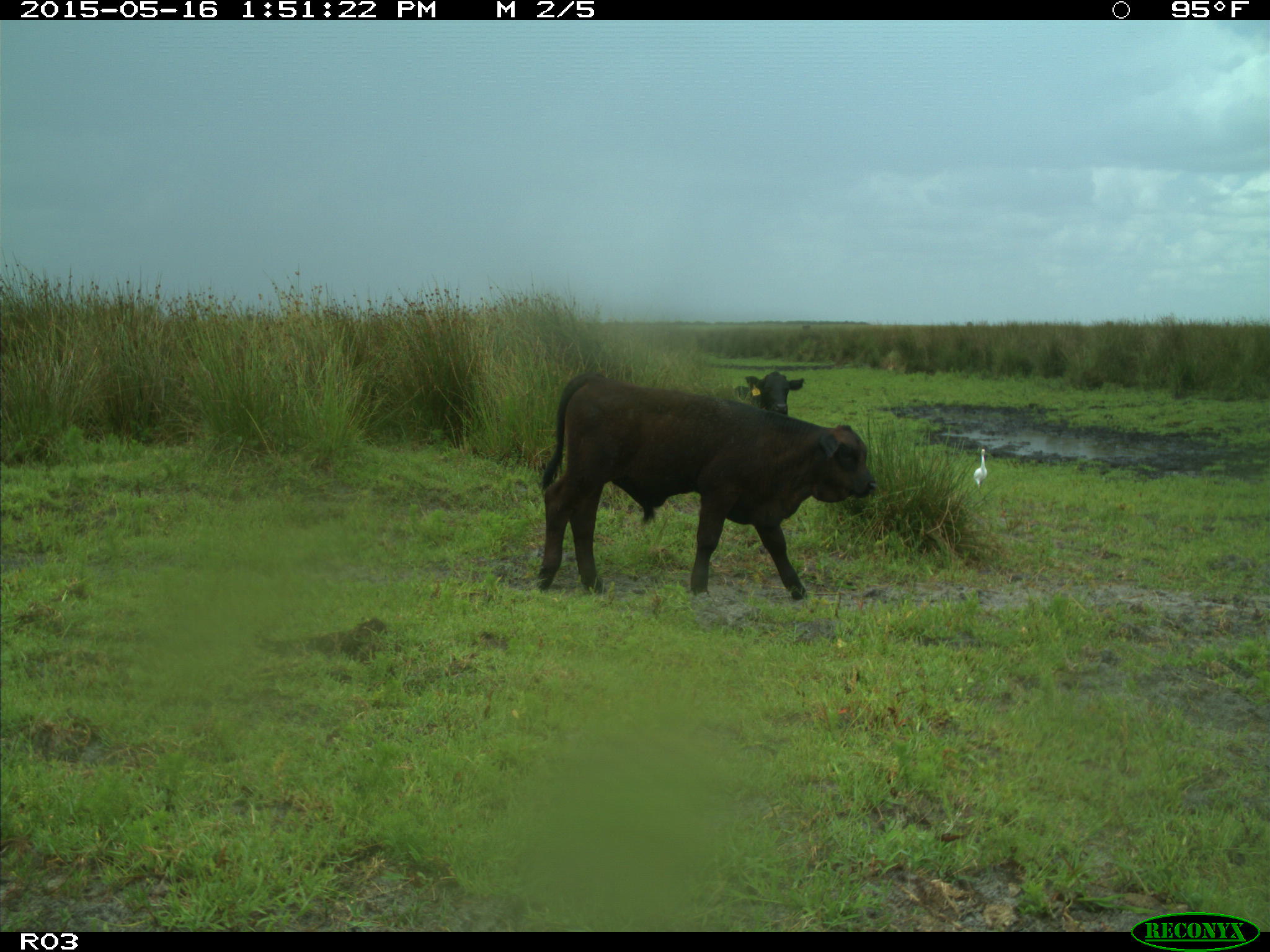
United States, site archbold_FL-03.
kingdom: Animalia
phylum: Chordata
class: Mammalia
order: Artiodactyla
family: Bovidae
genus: Bos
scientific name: Bos taurus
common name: domestic cow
Bos taurus (domestic cow).